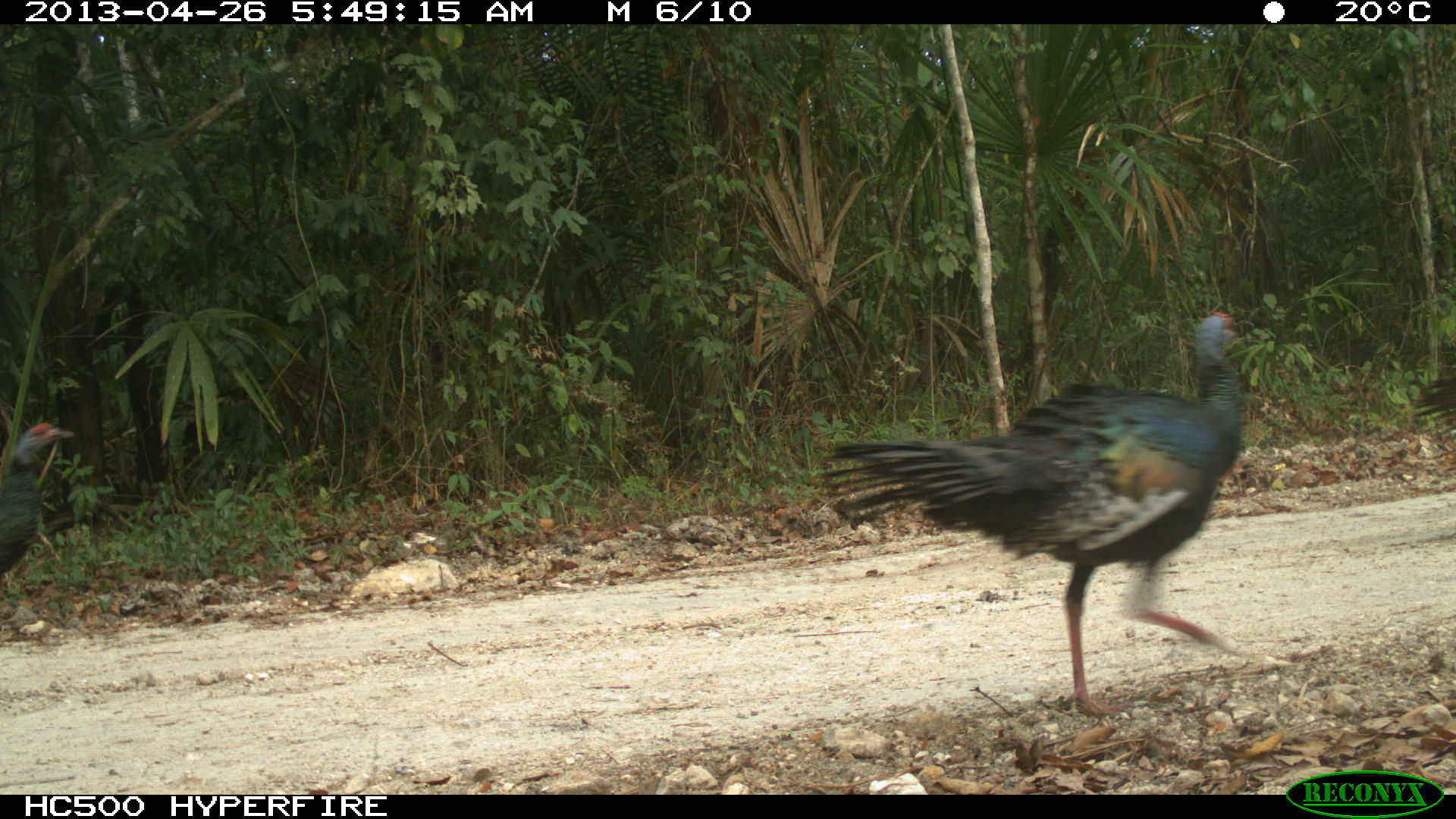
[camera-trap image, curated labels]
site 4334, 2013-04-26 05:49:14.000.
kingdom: Animalia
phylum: Chordata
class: Aves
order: Galliformes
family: Phasianidae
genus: Meleagris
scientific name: Meleagris ocellata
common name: ocellated turkey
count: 3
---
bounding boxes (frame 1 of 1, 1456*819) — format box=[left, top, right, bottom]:
meleagris ocellata: box=[810, 310, 1259, 713]; box=[0, 420, 76, 583]; box=[1405, 376, 1456, 434]